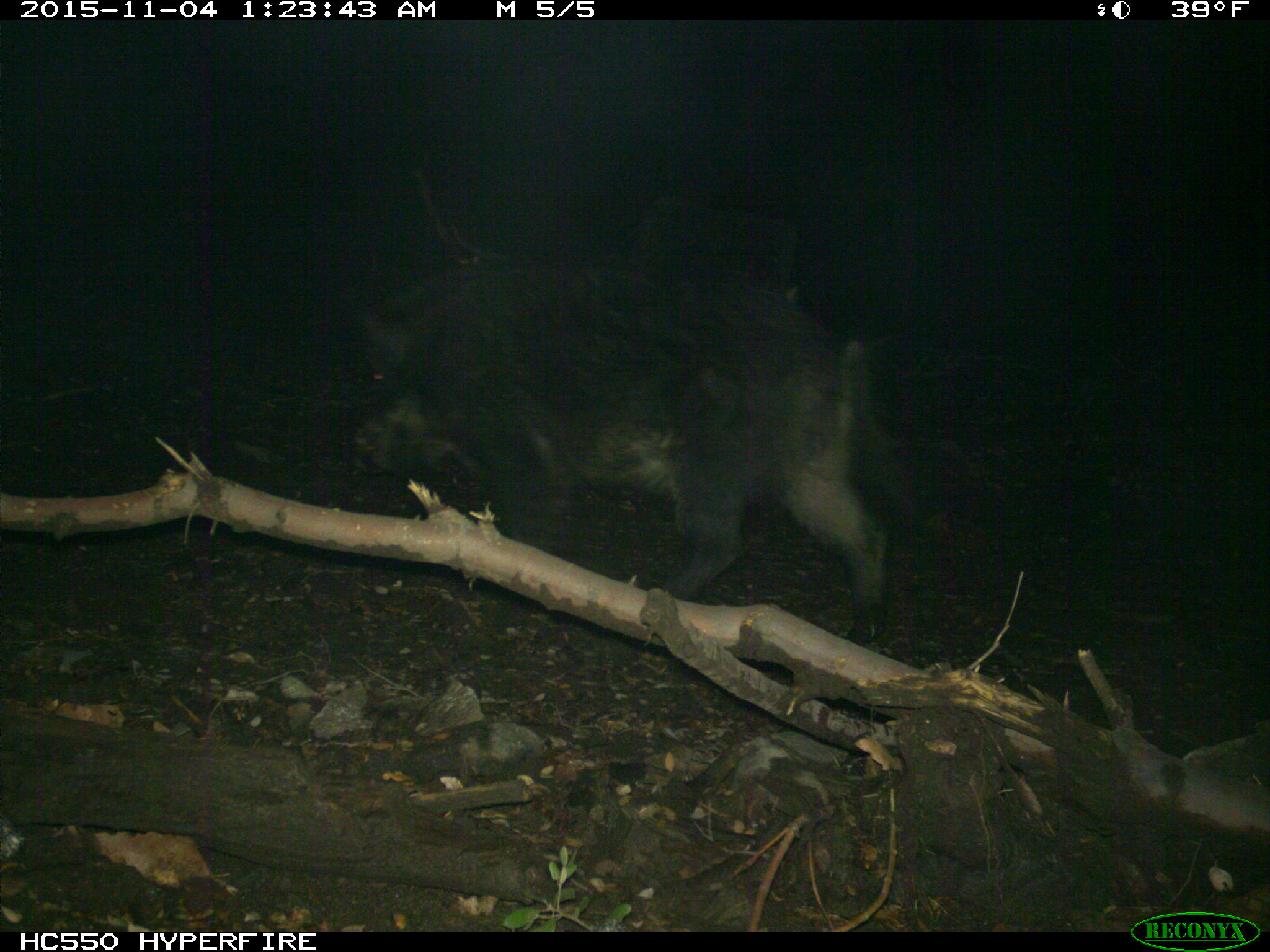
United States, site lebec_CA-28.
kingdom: Animalia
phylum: Chordata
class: Mammalia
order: Artiodactyla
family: Suidae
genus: Sus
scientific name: Sus scrofa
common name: wild boar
Sus scrofa (wild boar).